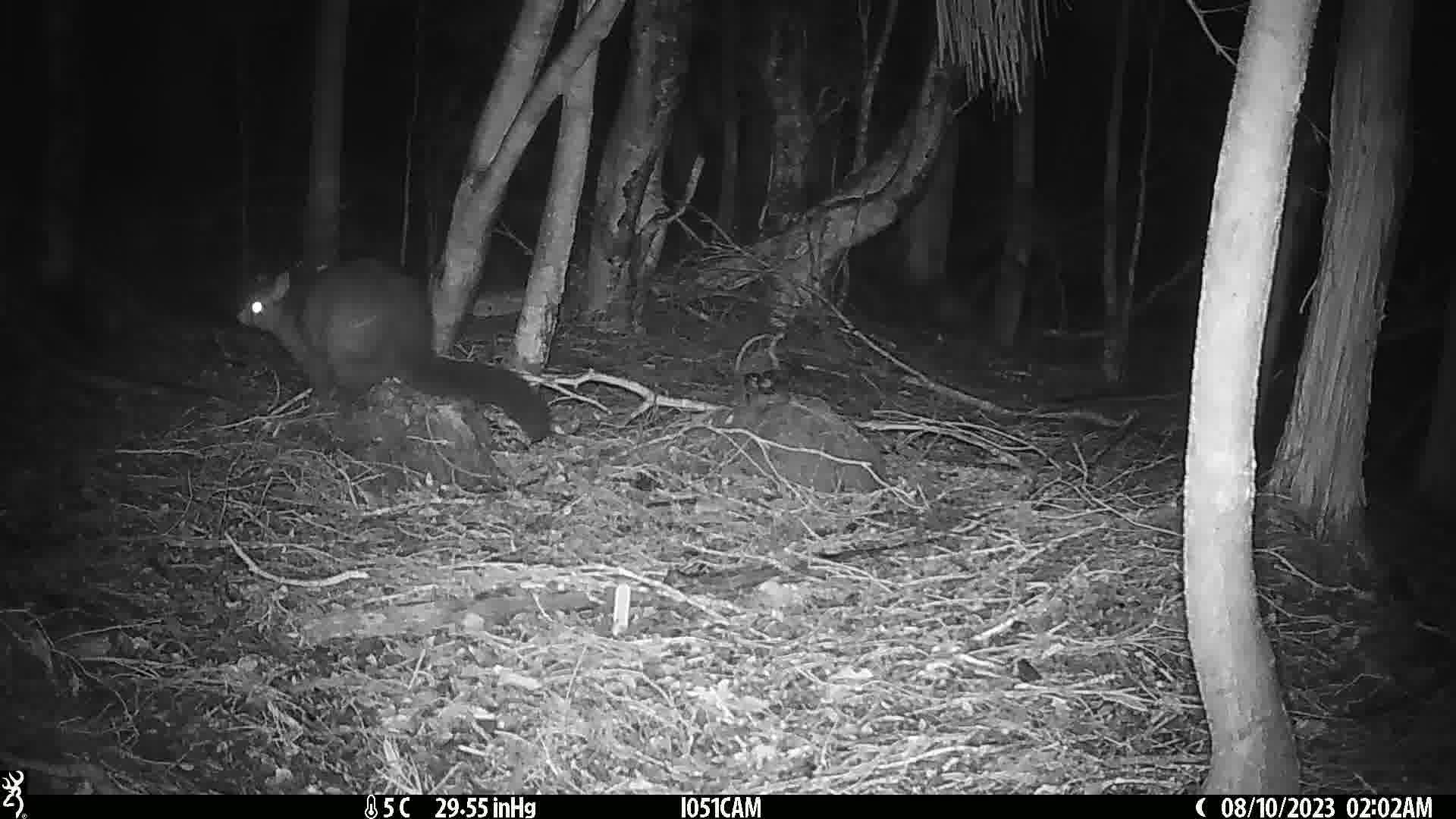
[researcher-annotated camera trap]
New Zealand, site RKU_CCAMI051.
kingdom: Animalia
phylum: Chordata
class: Mammalia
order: Diprotodontia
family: Phalangeridae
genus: Trichosurus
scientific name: Trichosurus vulpecula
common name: common brushtail possum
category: possum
Possum (common brushtail possum) (Trichosurus vulpecula).